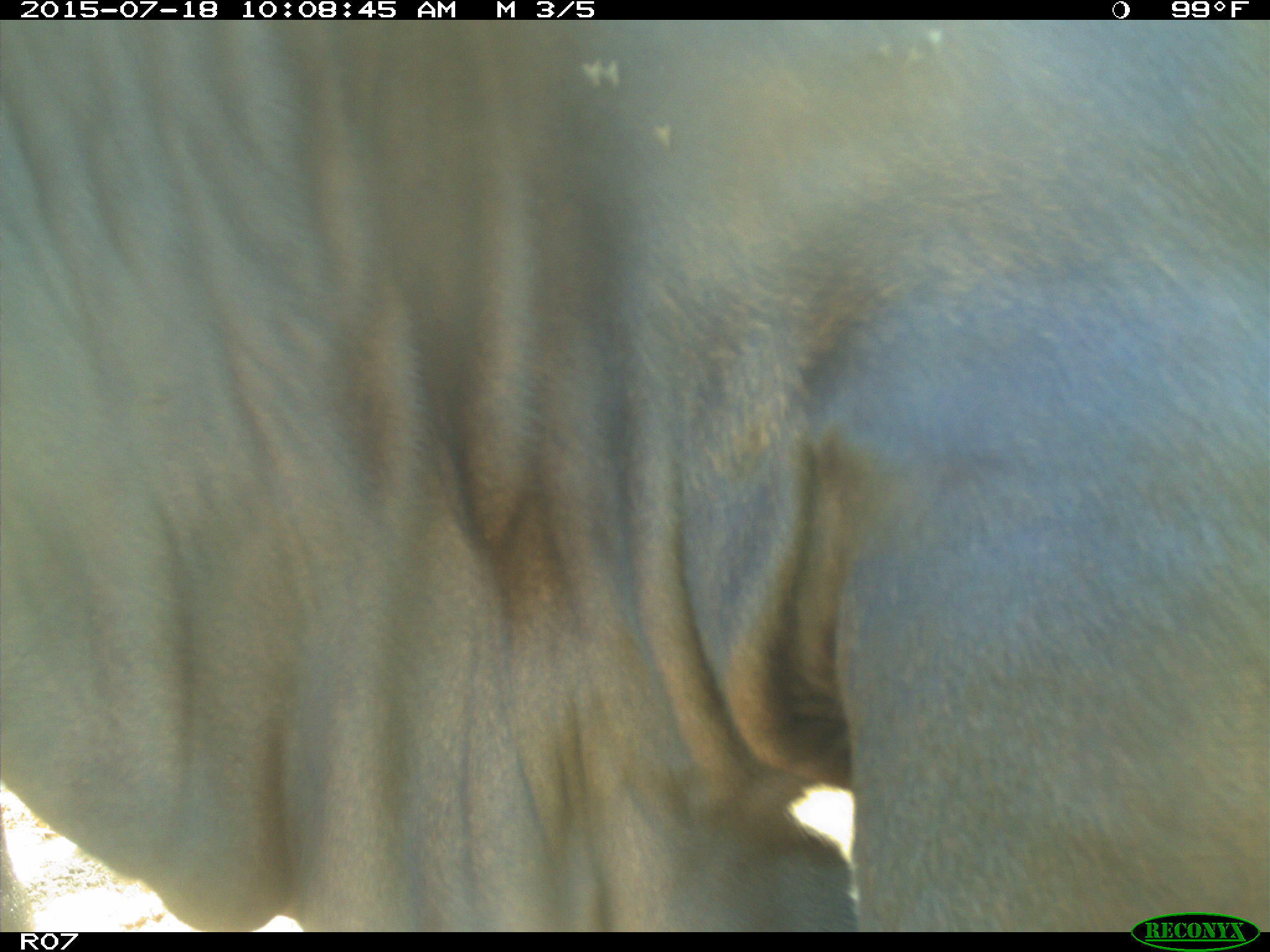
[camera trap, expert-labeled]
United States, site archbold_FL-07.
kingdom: Animalia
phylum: Chordata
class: Mammalia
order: Artiodactyla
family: Bovidae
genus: Bos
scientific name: Bos taurus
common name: domestic cow